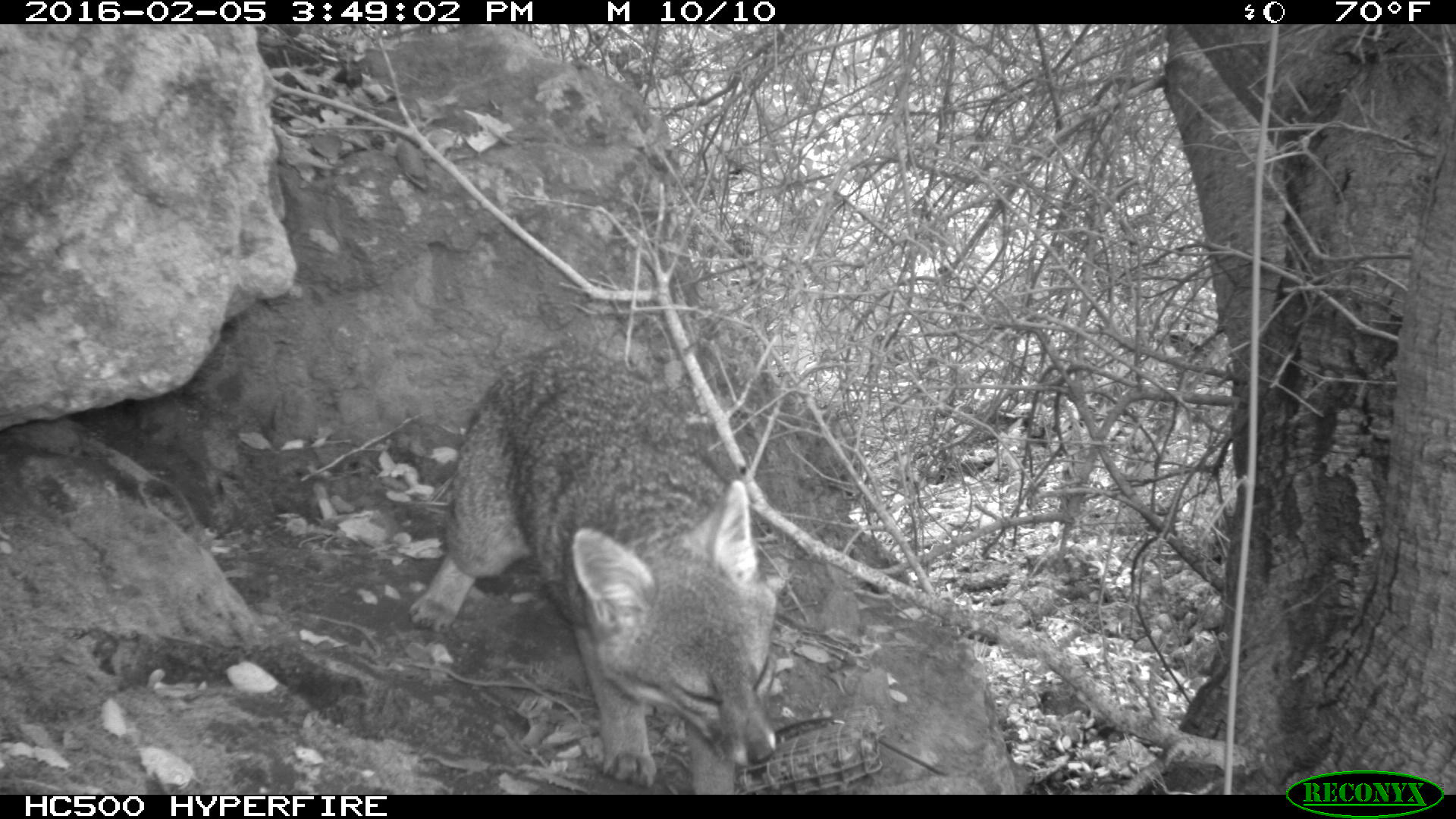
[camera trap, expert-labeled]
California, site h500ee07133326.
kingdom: Animalia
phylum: Chordata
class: Mammalia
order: Carnivora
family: Canidae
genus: Urocyon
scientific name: Urocyon littoralis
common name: island fox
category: fox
Fox (island fox) (Urocyon littoralis).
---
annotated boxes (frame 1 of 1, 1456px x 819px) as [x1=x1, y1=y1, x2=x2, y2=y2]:
fox: [x1=409, y1=334, x2=776, y2=793]